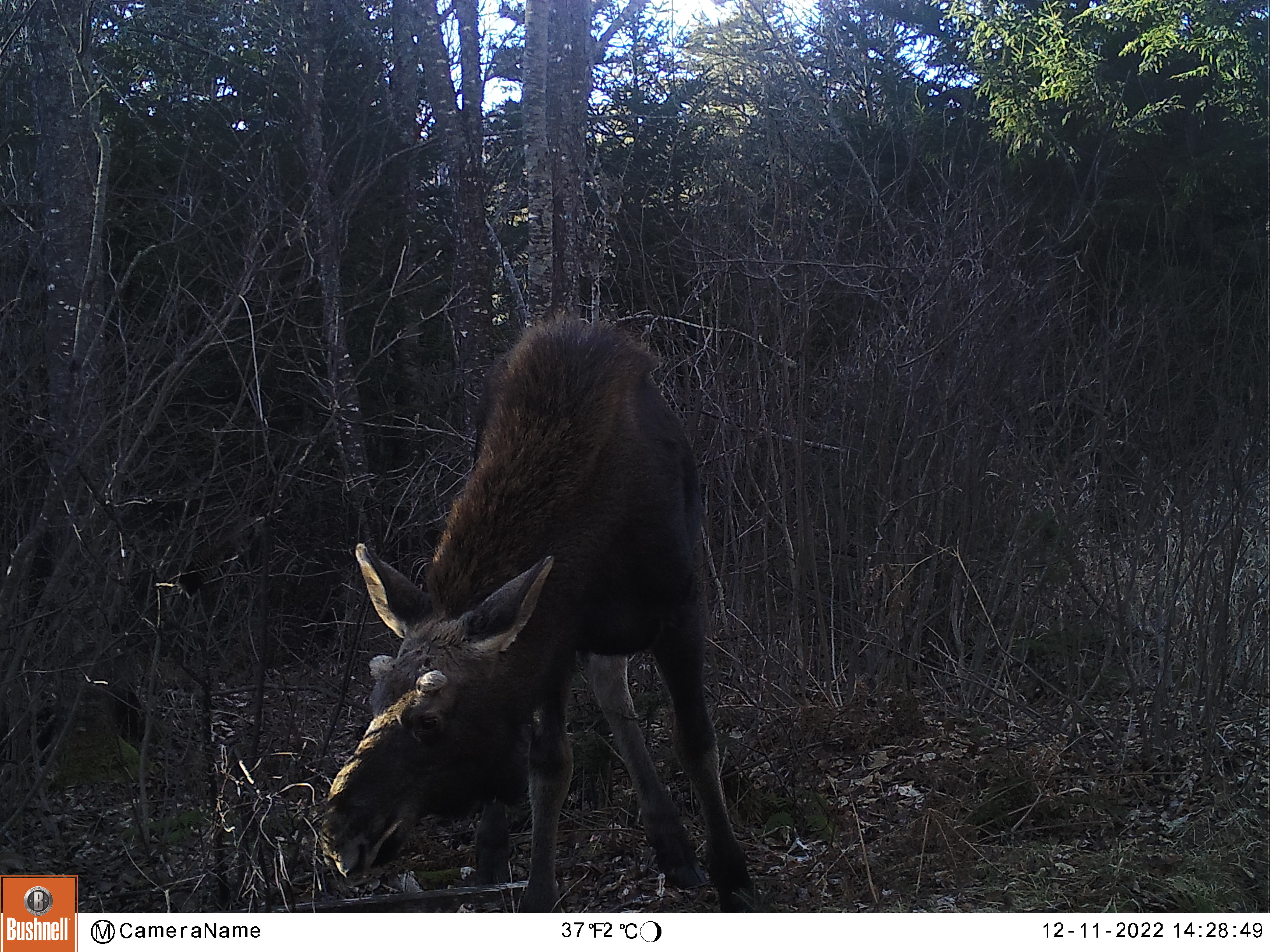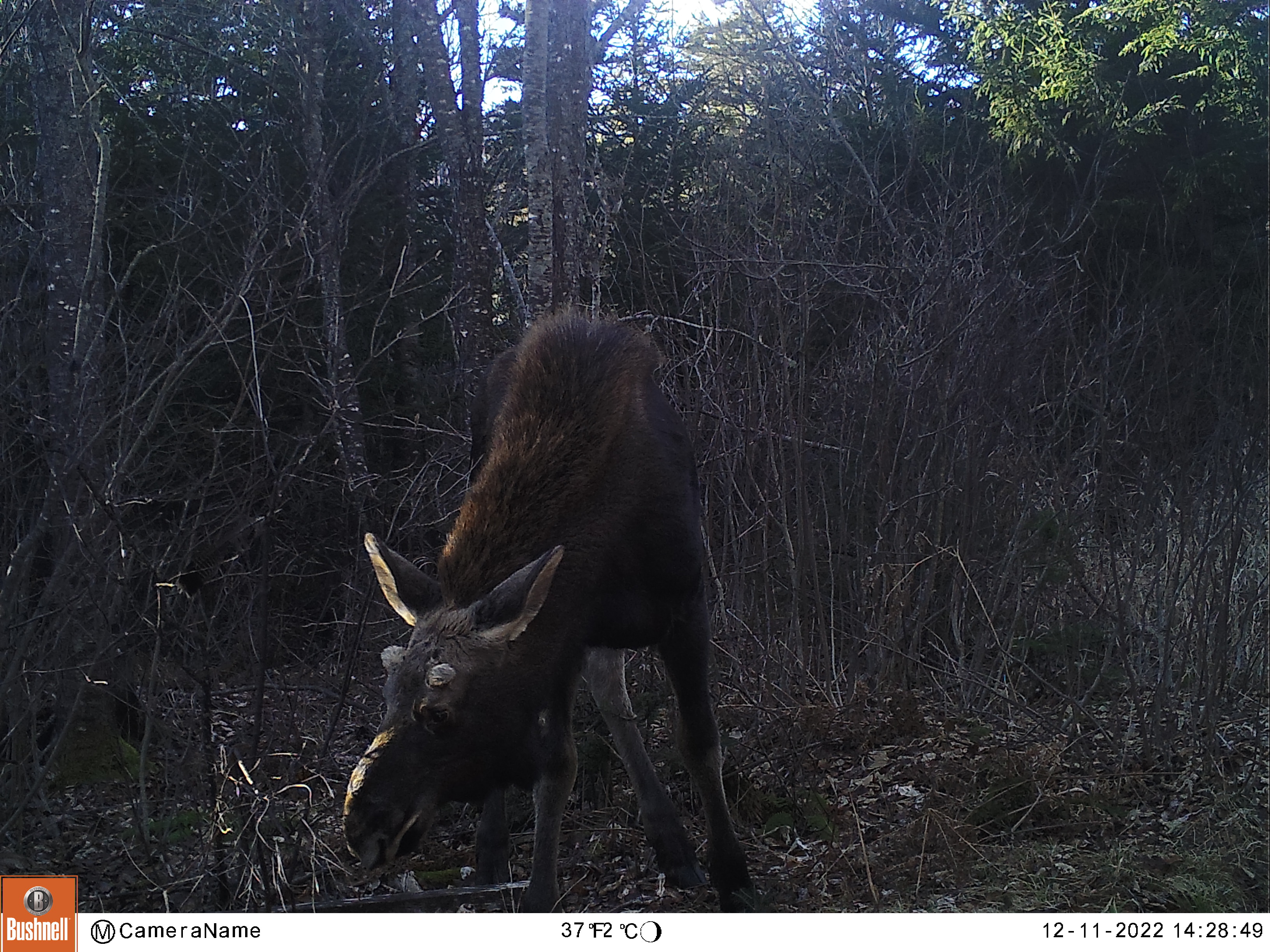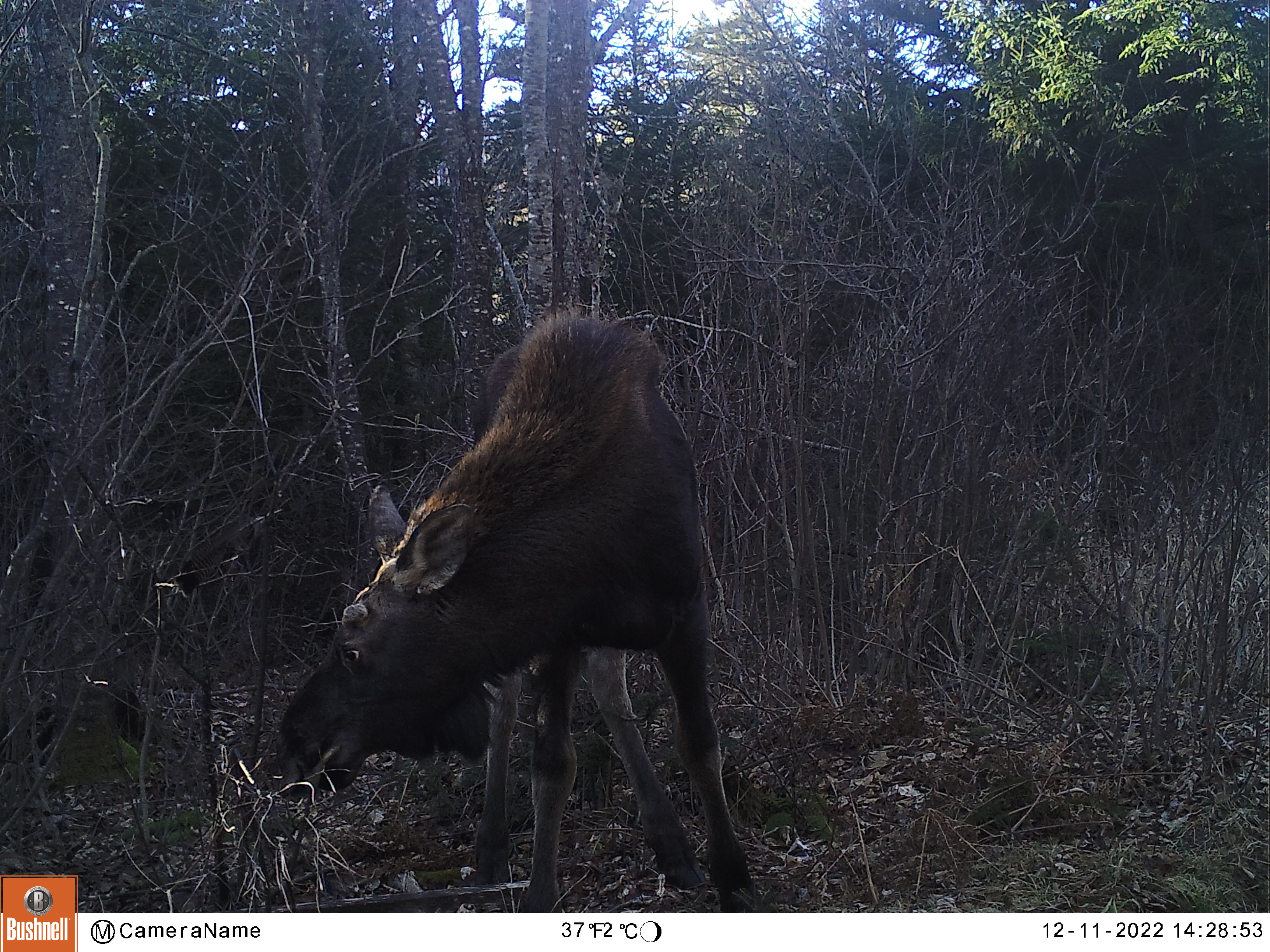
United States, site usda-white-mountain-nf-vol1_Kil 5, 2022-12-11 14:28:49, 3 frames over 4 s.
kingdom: Animalia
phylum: Chordata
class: Mammalia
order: Artiodactyla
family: Cervidae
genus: Alces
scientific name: Alces alces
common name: moose